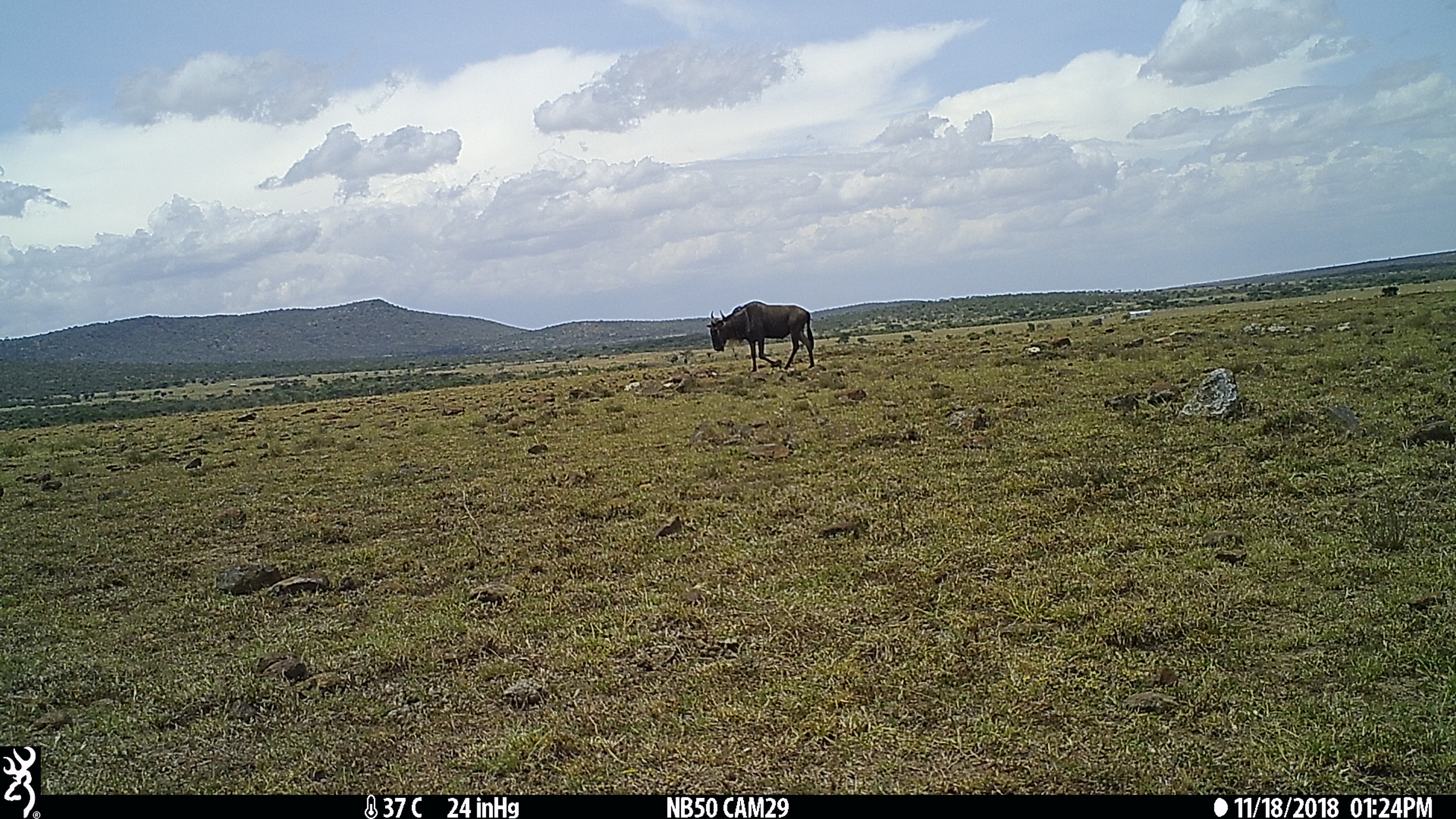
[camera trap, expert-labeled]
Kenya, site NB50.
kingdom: Animalia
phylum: Chordata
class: Mammalia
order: Artiodactyla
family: Bovidae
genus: Connochaetes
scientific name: Connochaetes taurinus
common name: blue wildebeest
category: wildebeest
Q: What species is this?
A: Wildebeest (blue wildebeest) (Connochaetes taurinus).